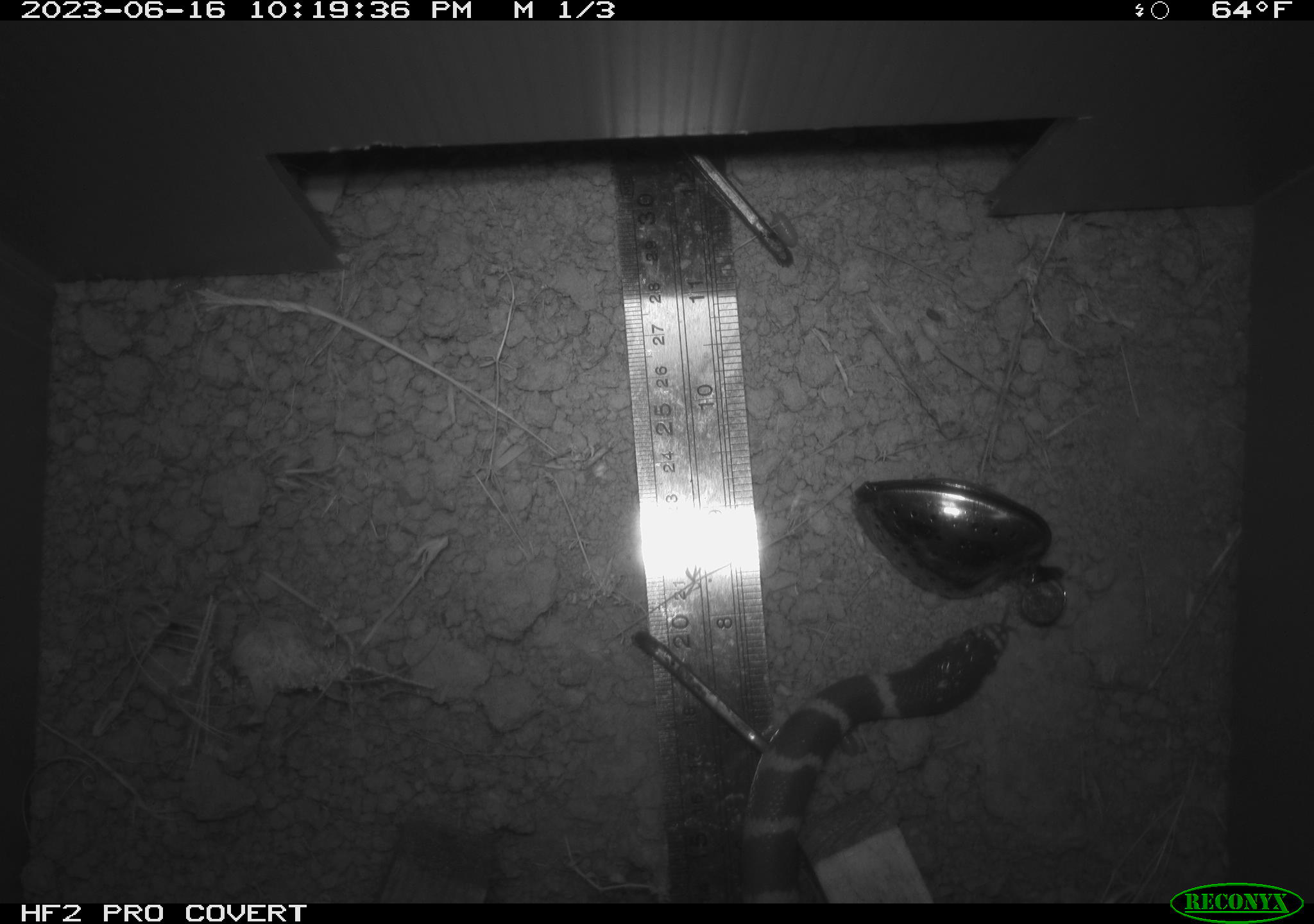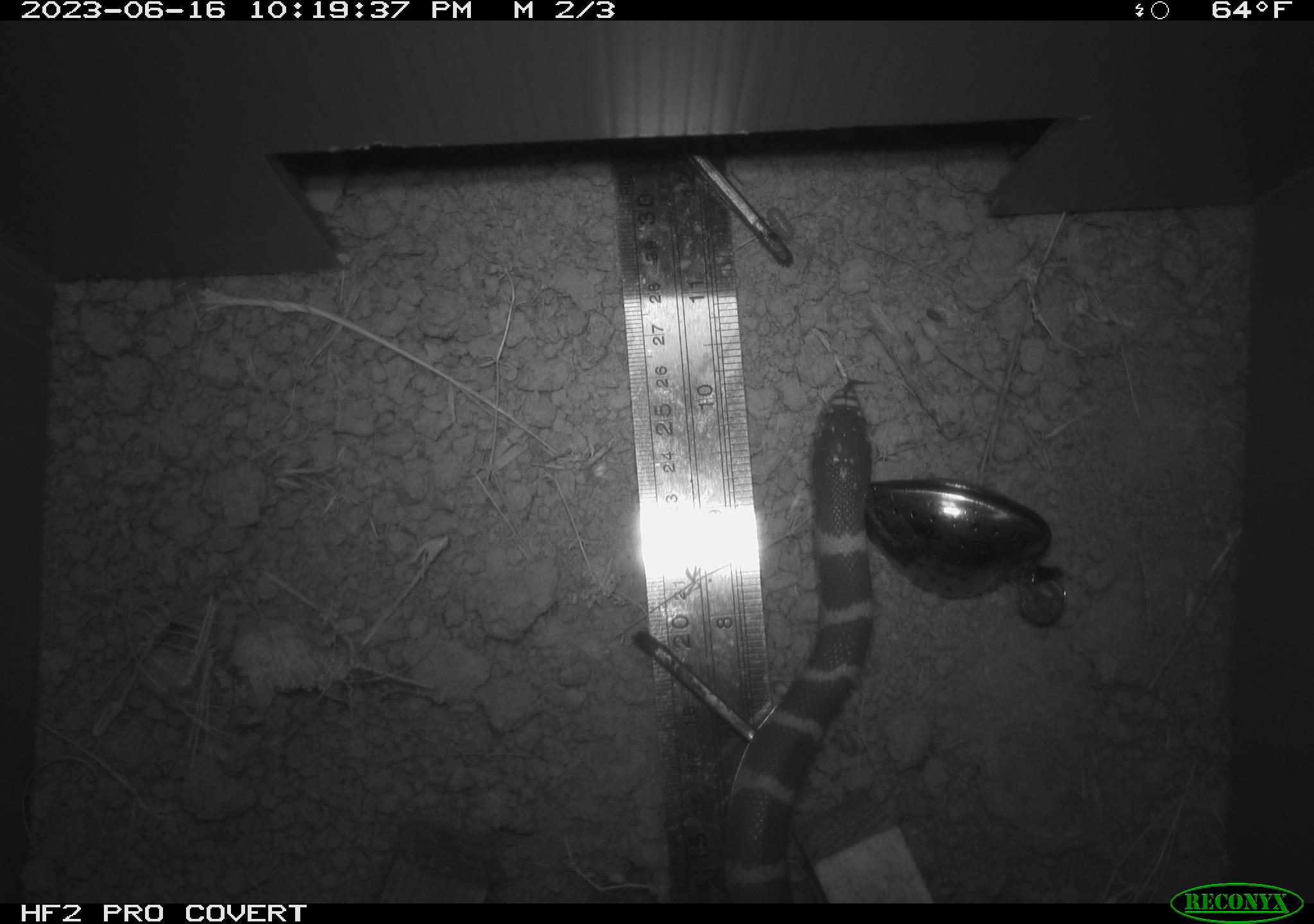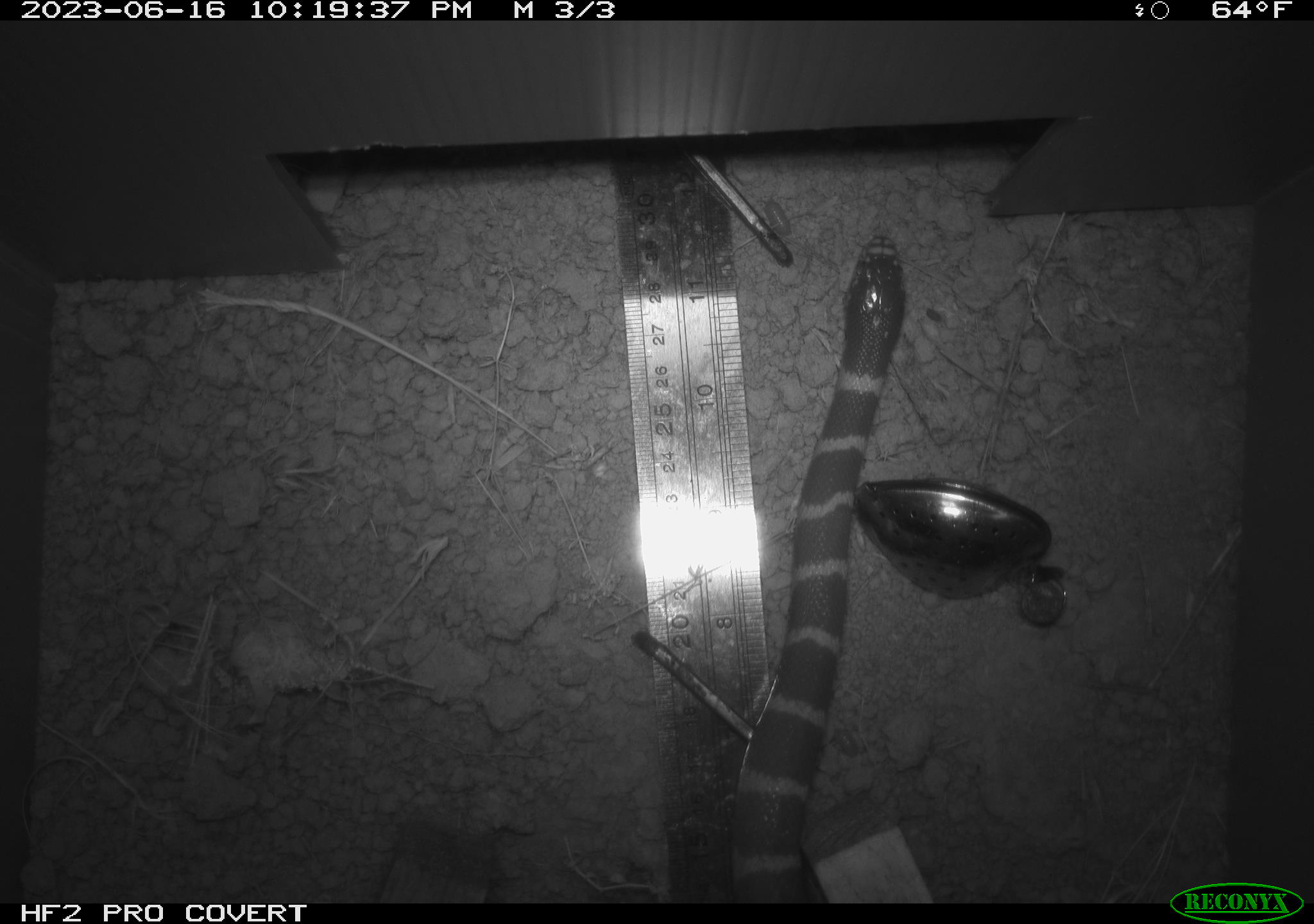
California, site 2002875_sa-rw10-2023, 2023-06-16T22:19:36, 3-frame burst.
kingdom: Animalia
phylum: Chordata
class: Reptilia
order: Squamata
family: Colubridae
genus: Lampropeltis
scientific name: Lampropeltis californiae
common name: california kingsnake